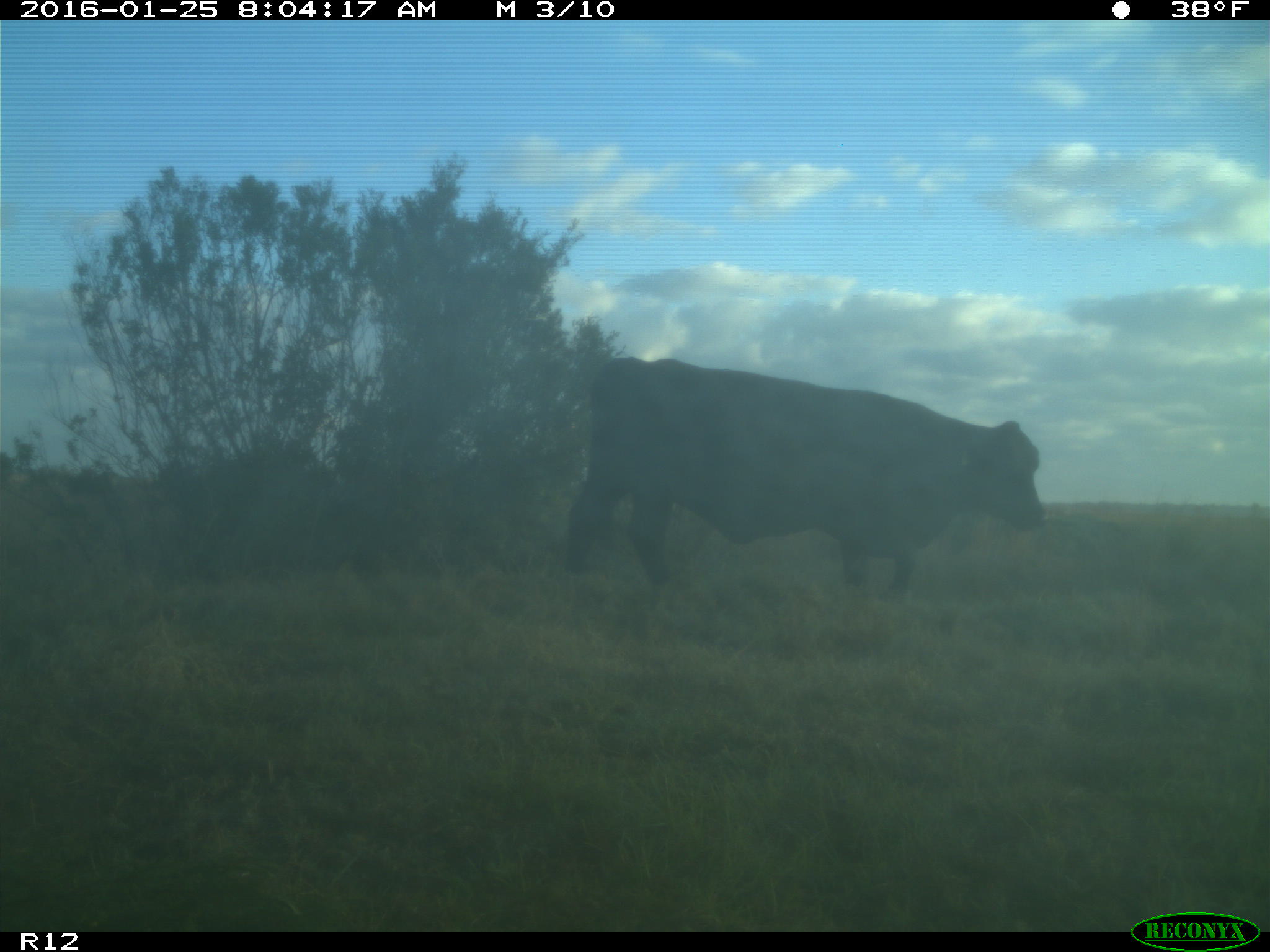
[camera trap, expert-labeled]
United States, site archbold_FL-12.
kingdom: Animalia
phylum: Chordata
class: Mammalia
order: Artiodactyla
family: Bovidae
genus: Bos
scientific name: Bos taurus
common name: domestic cow